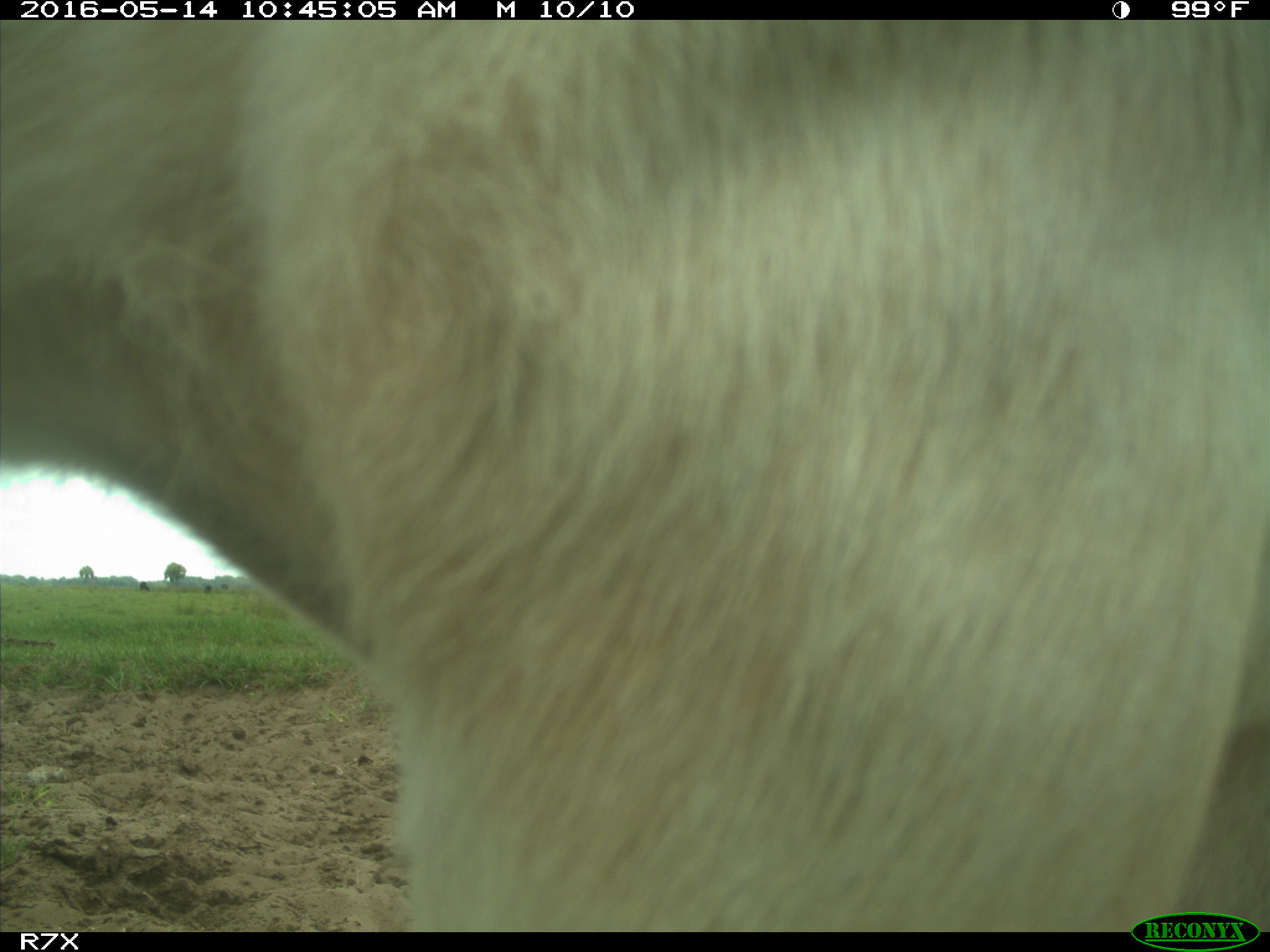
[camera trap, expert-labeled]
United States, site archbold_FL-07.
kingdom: Animalia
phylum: Chordata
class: Mammalia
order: Artiodactyla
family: Bovidae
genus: Bos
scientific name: Bos taurus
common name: domestic cow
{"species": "Bos taurus (domestic cow)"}